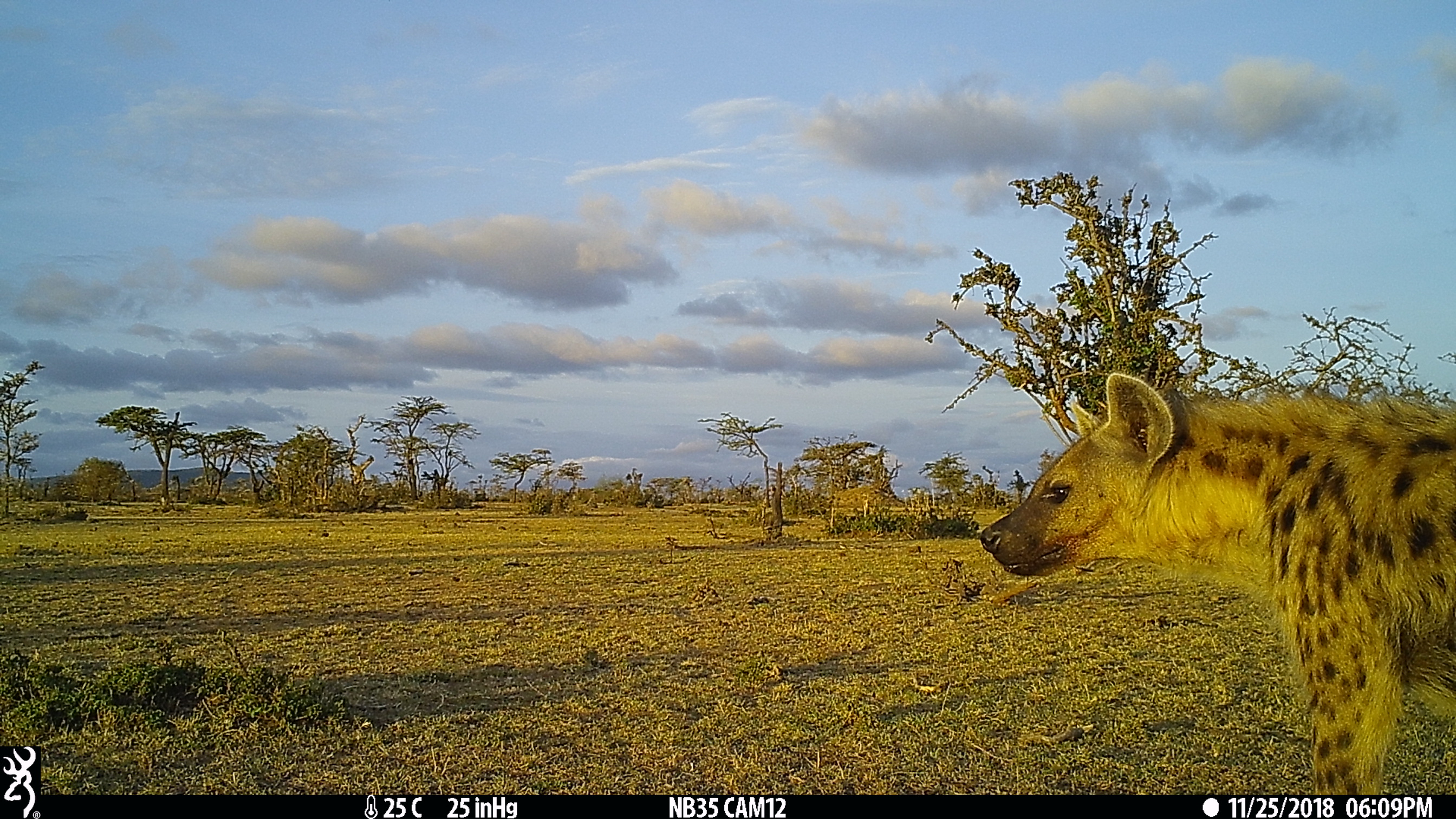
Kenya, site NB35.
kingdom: Animalia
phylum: Chordata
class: Mammalia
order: Carnivora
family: Hyaenidae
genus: Crocuta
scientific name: Crocuta crocuta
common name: spotted hyena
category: hyena spotted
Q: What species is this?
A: Hyena spotted (spotted hyena) (Crocuta crocuta).